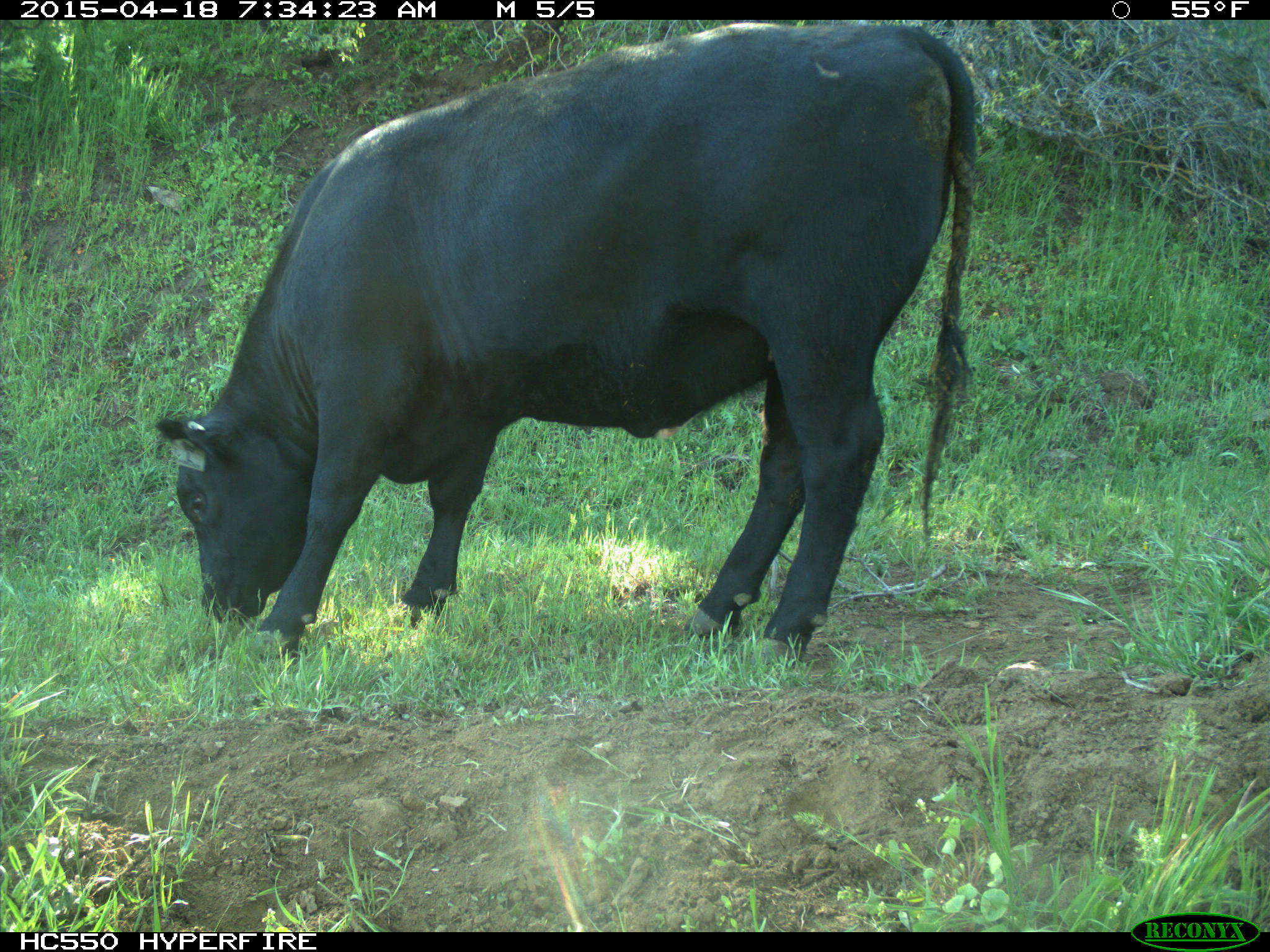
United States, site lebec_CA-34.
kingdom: Animalia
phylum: Chordata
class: Mammalia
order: Artiodactyla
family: Bovidae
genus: Bos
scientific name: Bos taurus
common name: domestic cow